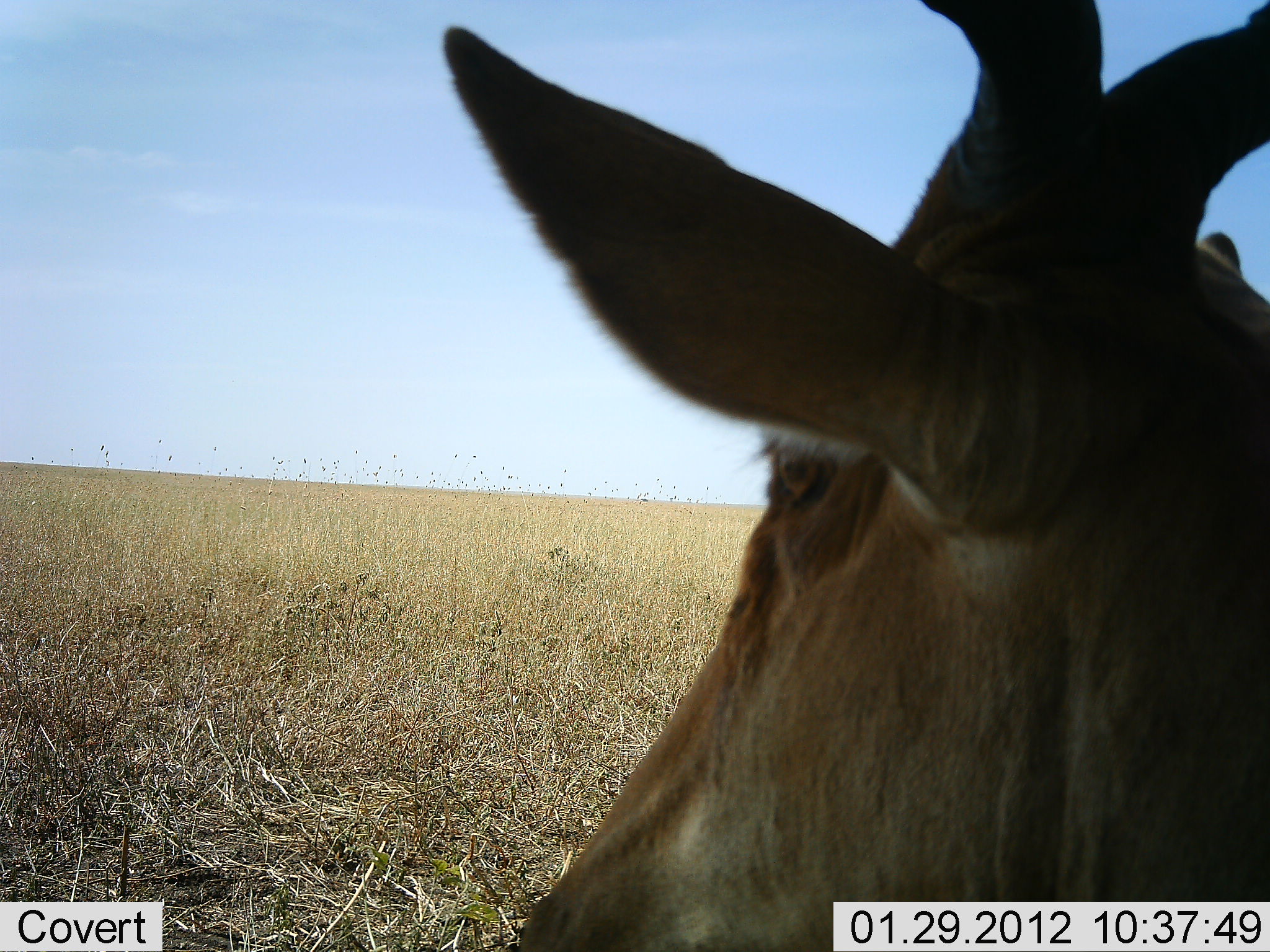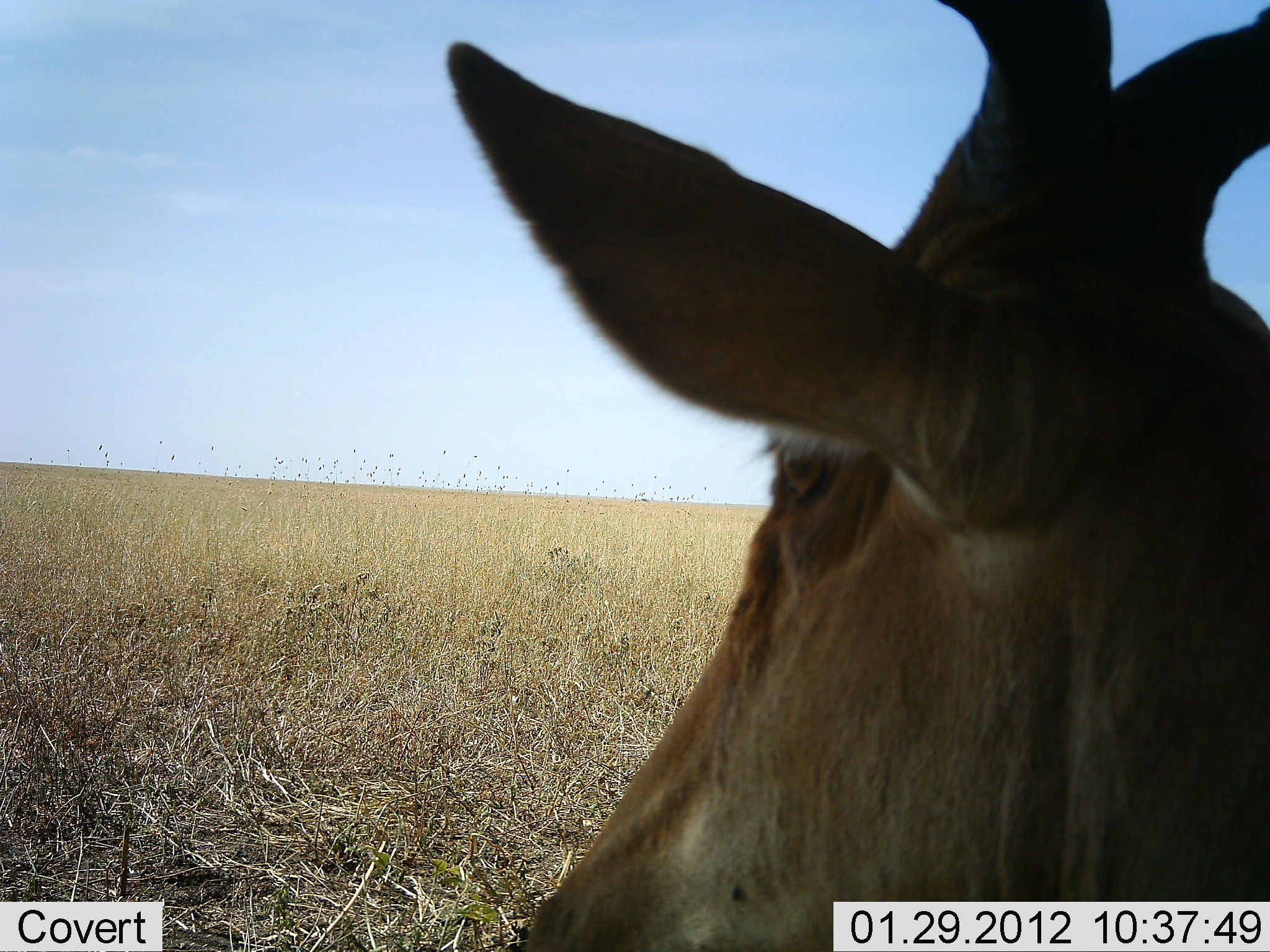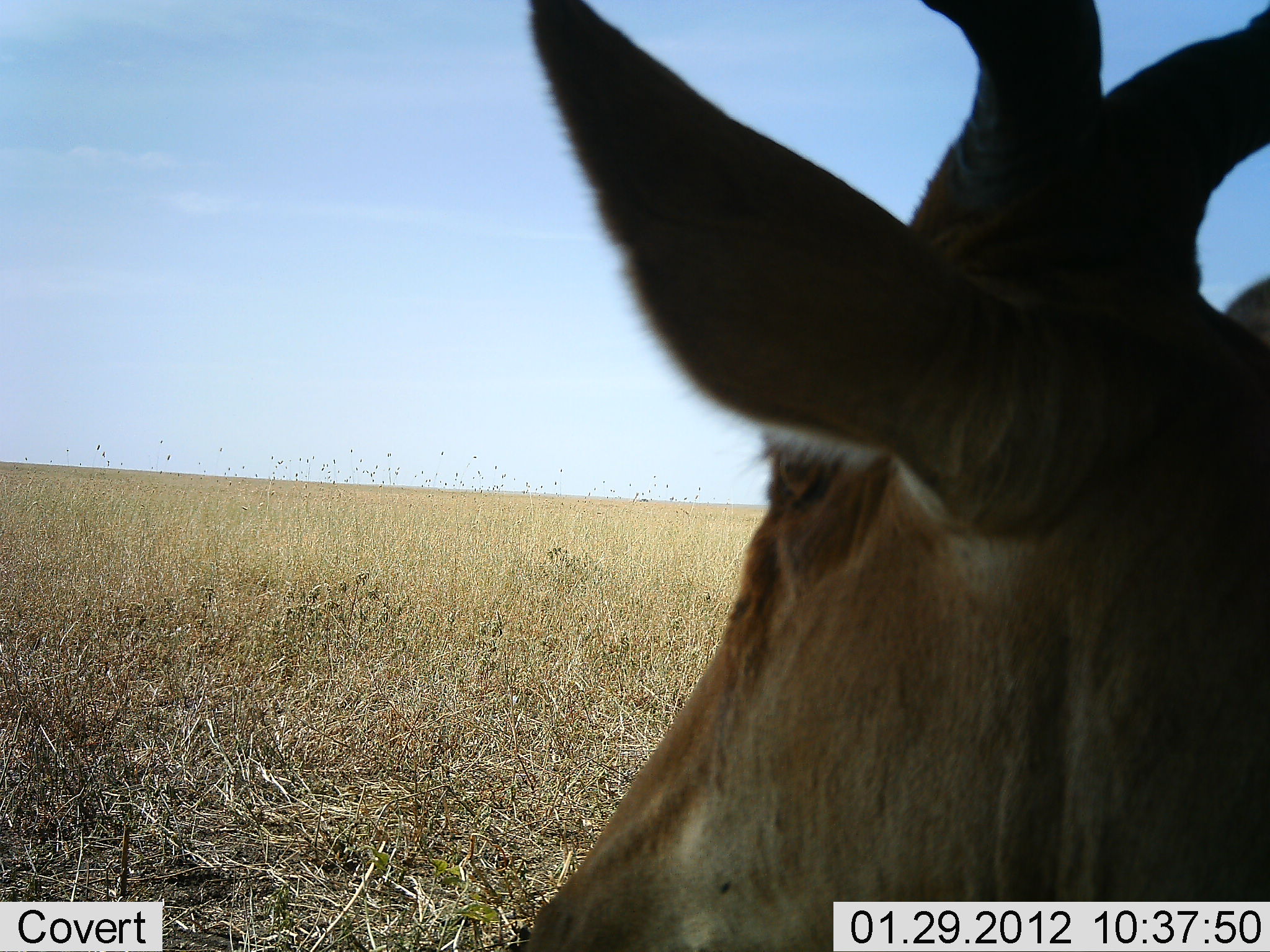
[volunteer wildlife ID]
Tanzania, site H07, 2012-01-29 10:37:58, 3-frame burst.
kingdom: Animalia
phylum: Chordata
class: Mammalia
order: Artiodactyla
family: Bovidae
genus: Alcelaphus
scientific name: Alcelaphus buselaphus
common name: hartebeest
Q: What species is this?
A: Hartebeest (Alcelaphus buselaphus).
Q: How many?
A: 1.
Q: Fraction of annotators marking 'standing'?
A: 42%.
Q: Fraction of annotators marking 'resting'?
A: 58%.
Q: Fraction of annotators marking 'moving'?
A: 0%.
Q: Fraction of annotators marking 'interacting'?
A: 0%.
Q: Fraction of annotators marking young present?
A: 0%.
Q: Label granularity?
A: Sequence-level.